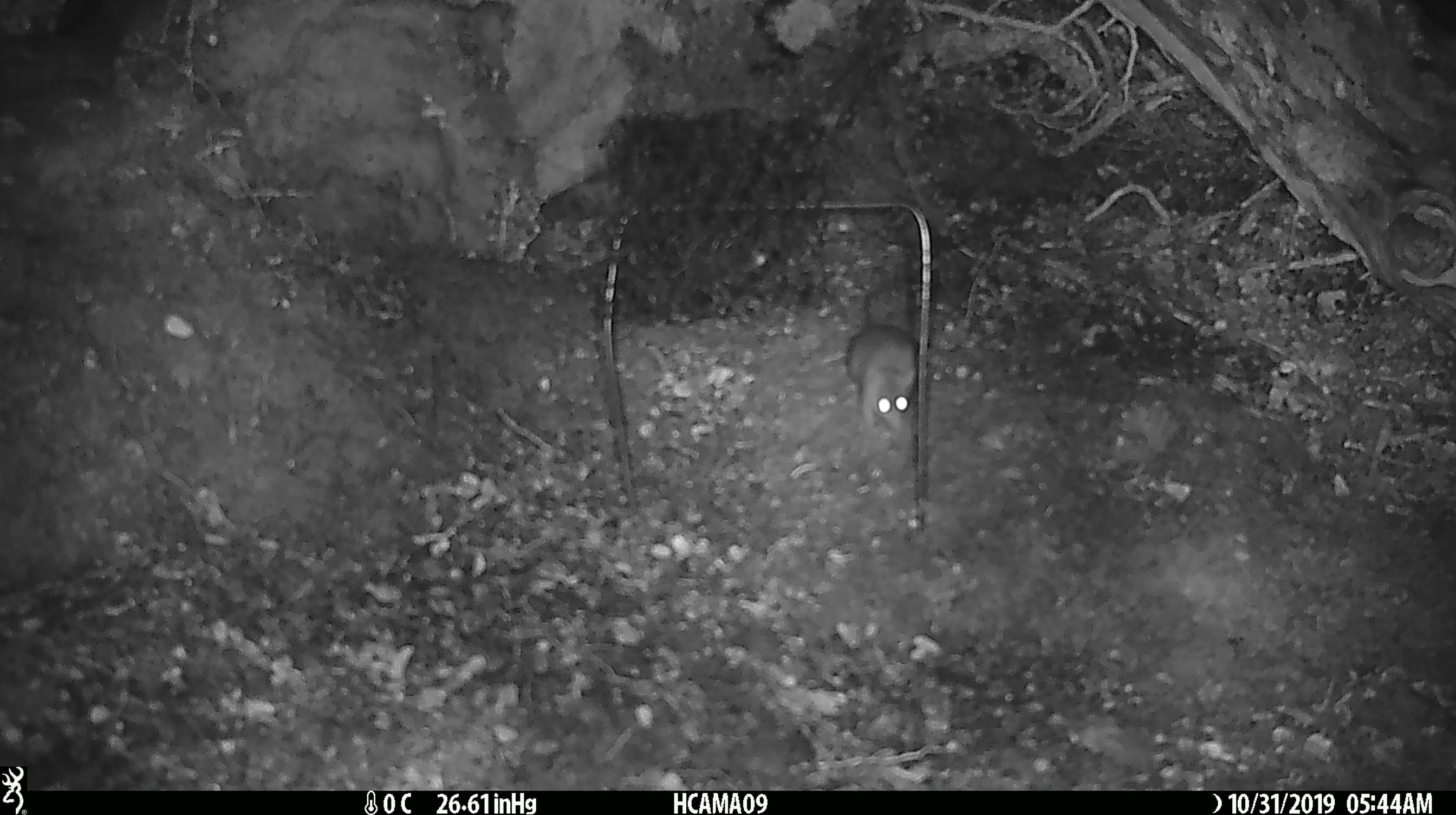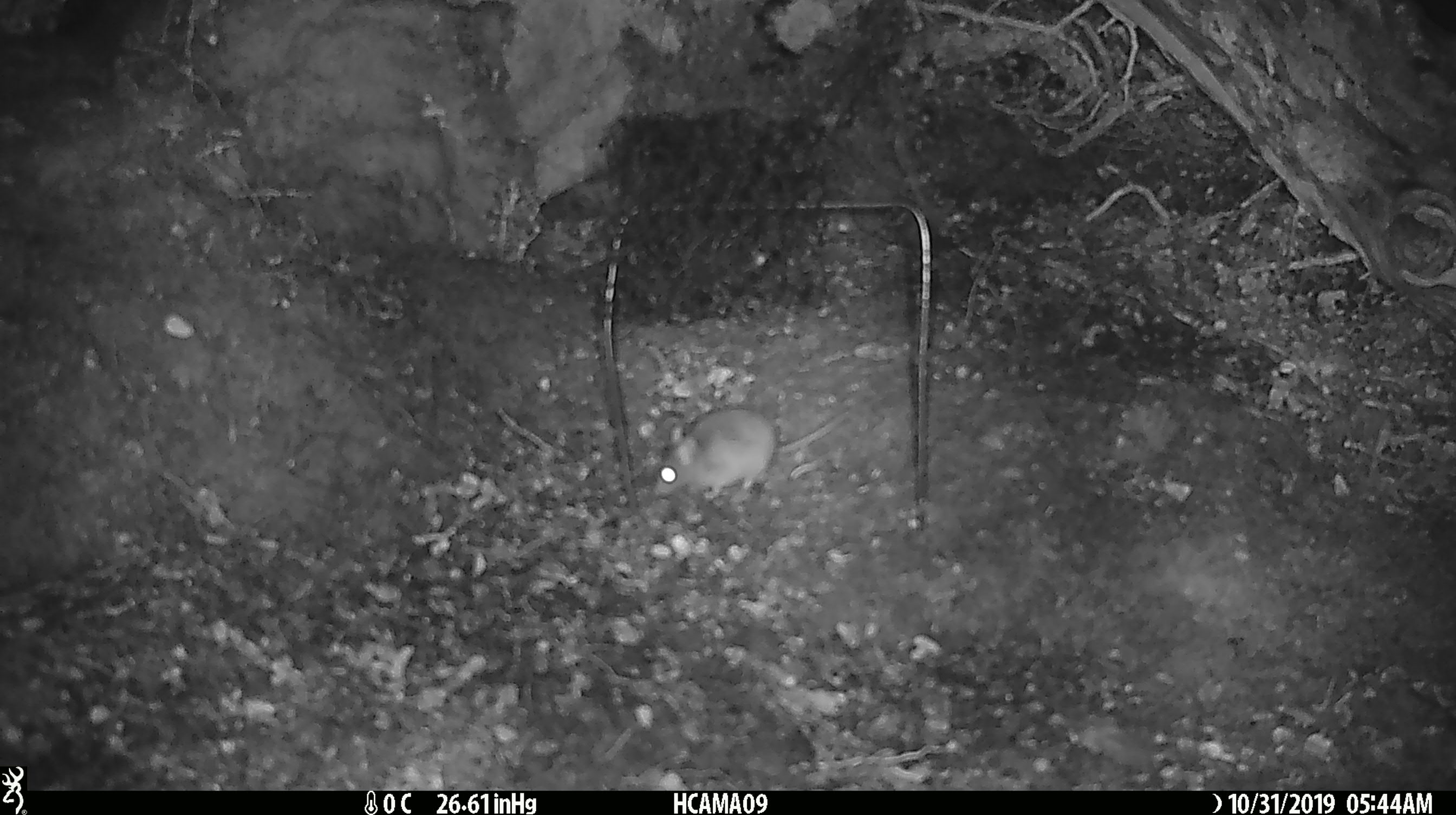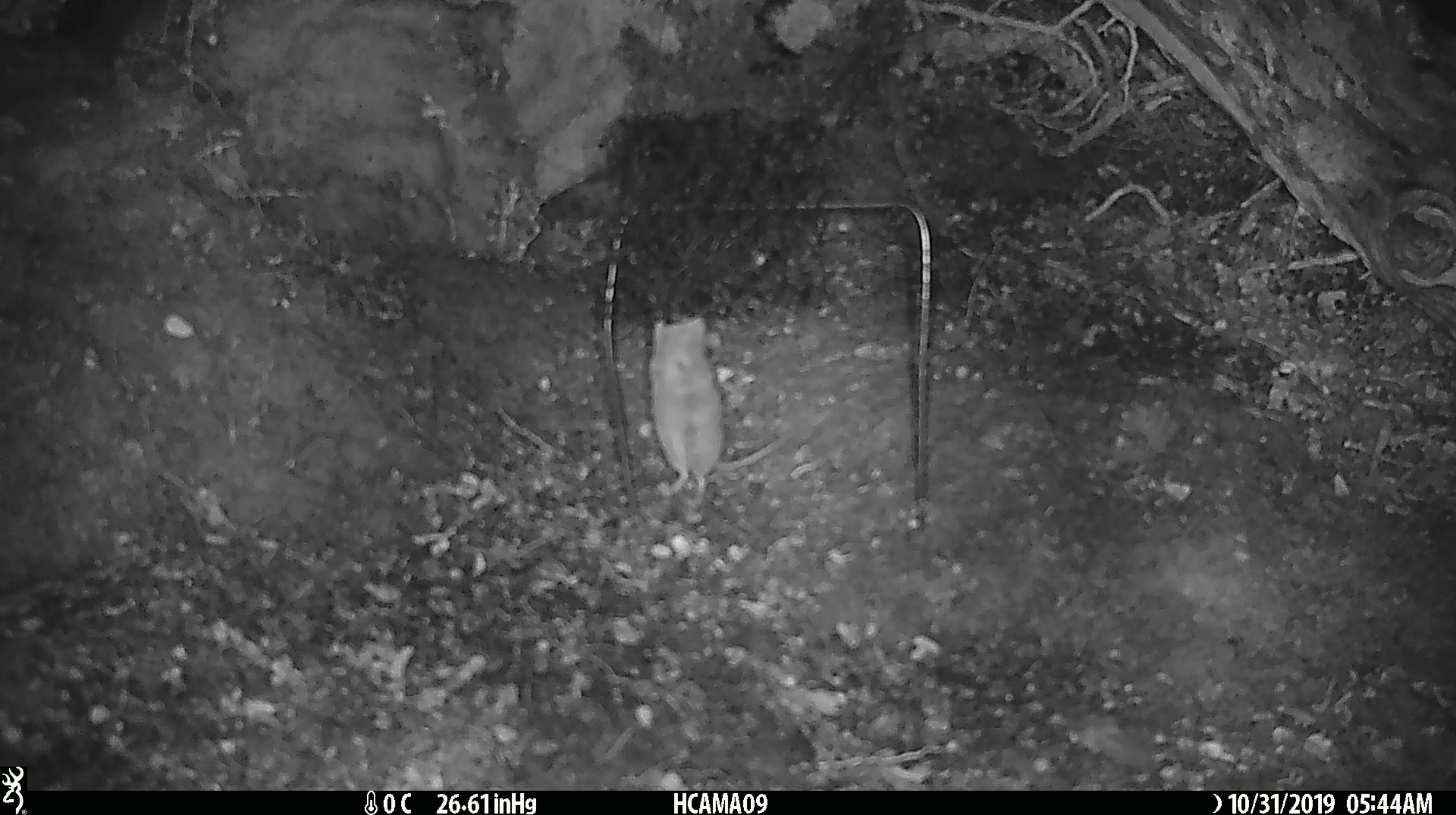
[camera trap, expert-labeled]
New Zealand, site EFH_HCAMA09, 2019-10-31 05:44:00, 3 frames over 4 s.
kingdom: Animalia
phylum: Chordata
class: Mammalia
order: Rodentia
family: Muridae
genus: Mus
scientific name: Mus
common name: mouse